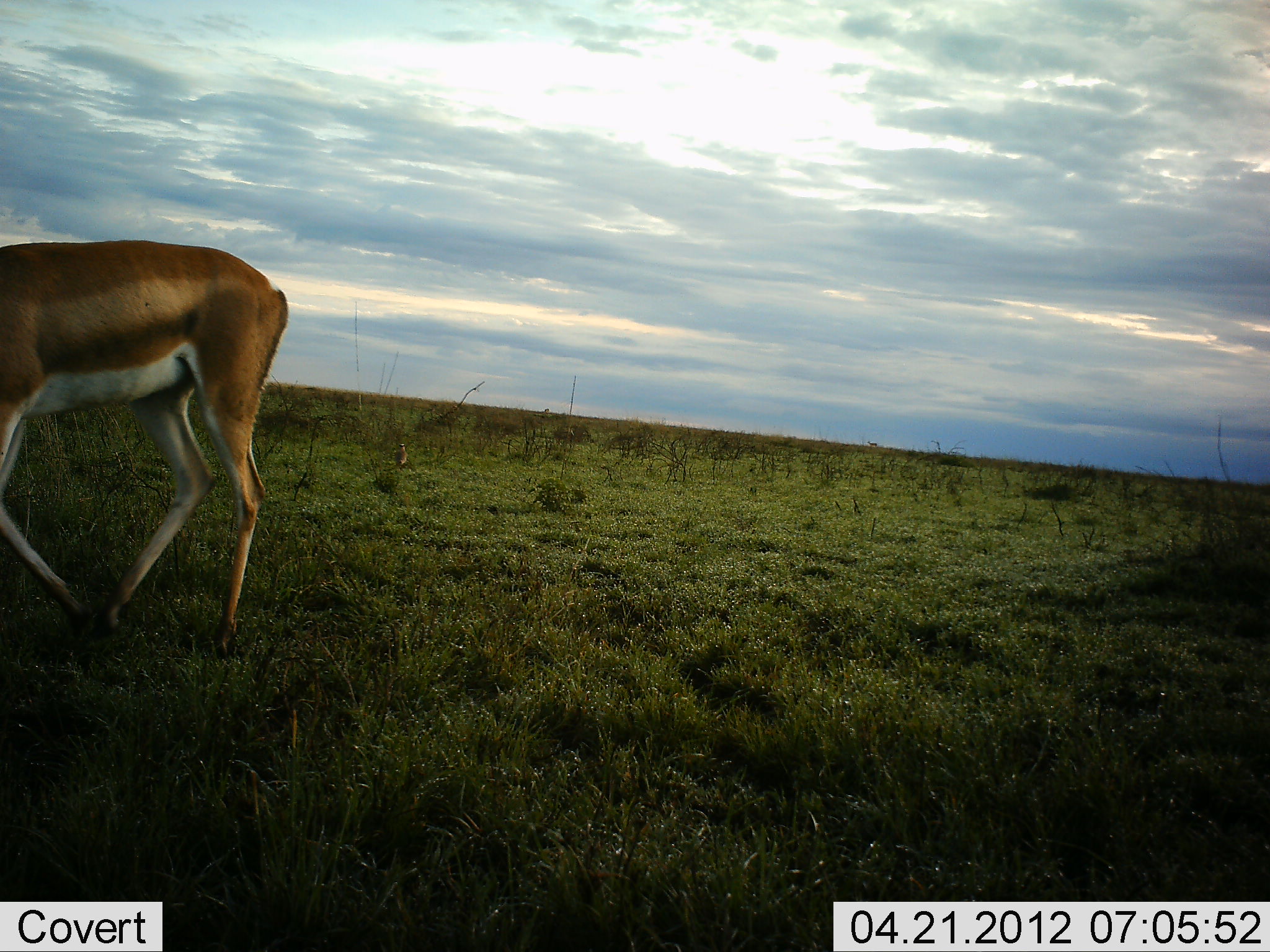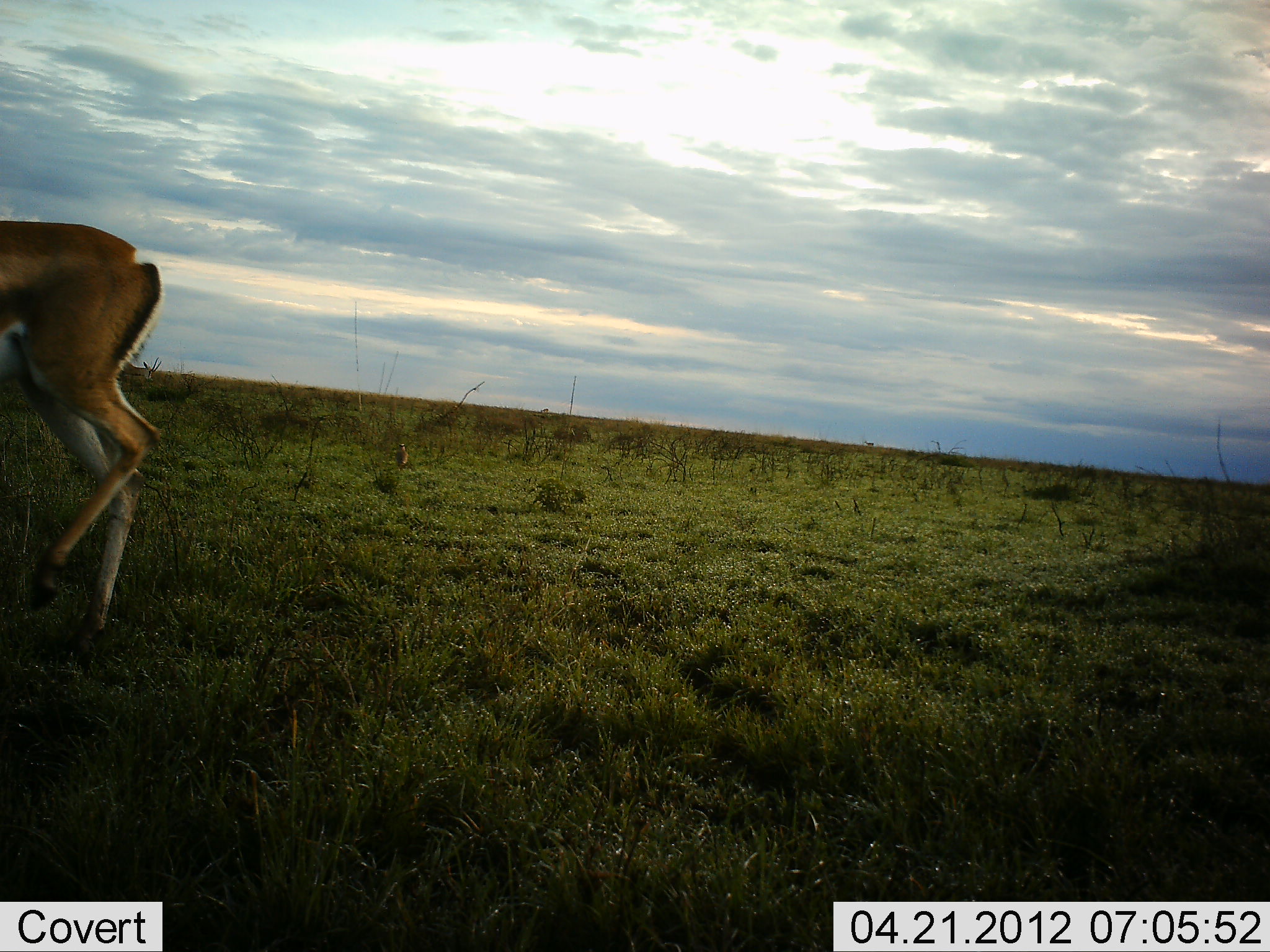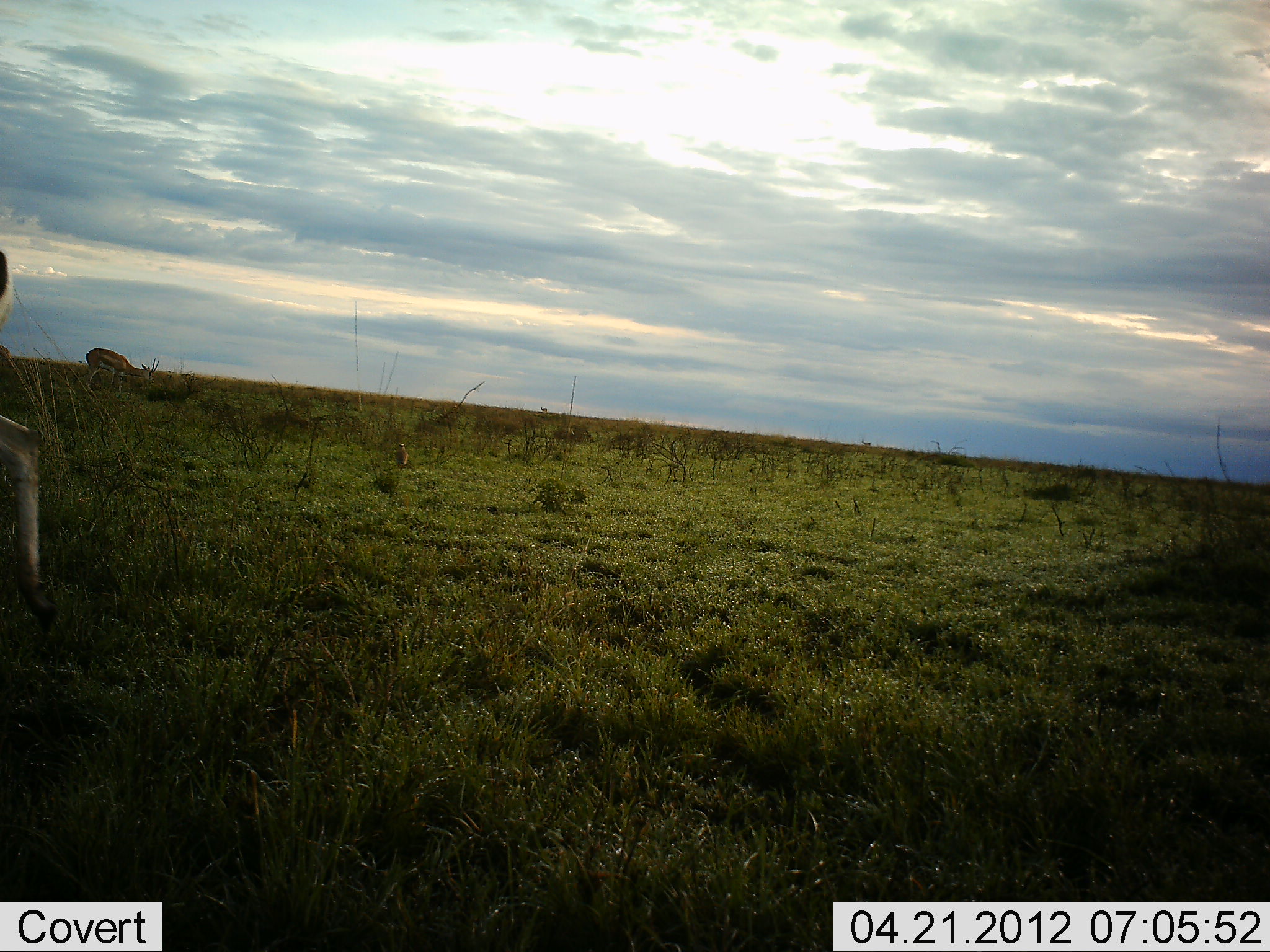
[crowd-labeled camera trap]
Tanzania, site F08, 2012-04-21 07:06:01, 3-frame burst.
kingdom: Animalia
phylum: Chordata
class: Mammalia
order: Artiodactyla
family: Bovidae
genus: Nanger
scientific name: Nanger granti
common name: grant's gazelle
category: gazellegrants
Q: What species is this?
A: Gazellegrants (grant's gazelle) (Nanger granti).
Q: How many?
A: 1.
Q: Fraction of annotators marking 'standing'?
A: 21%.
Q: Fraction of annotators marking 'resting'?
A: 0%.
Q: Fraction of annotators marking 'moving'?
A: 100%.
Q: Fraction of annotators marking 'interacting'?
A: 0%.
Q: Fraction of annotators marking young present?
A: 0%.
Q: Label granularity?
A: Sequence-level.